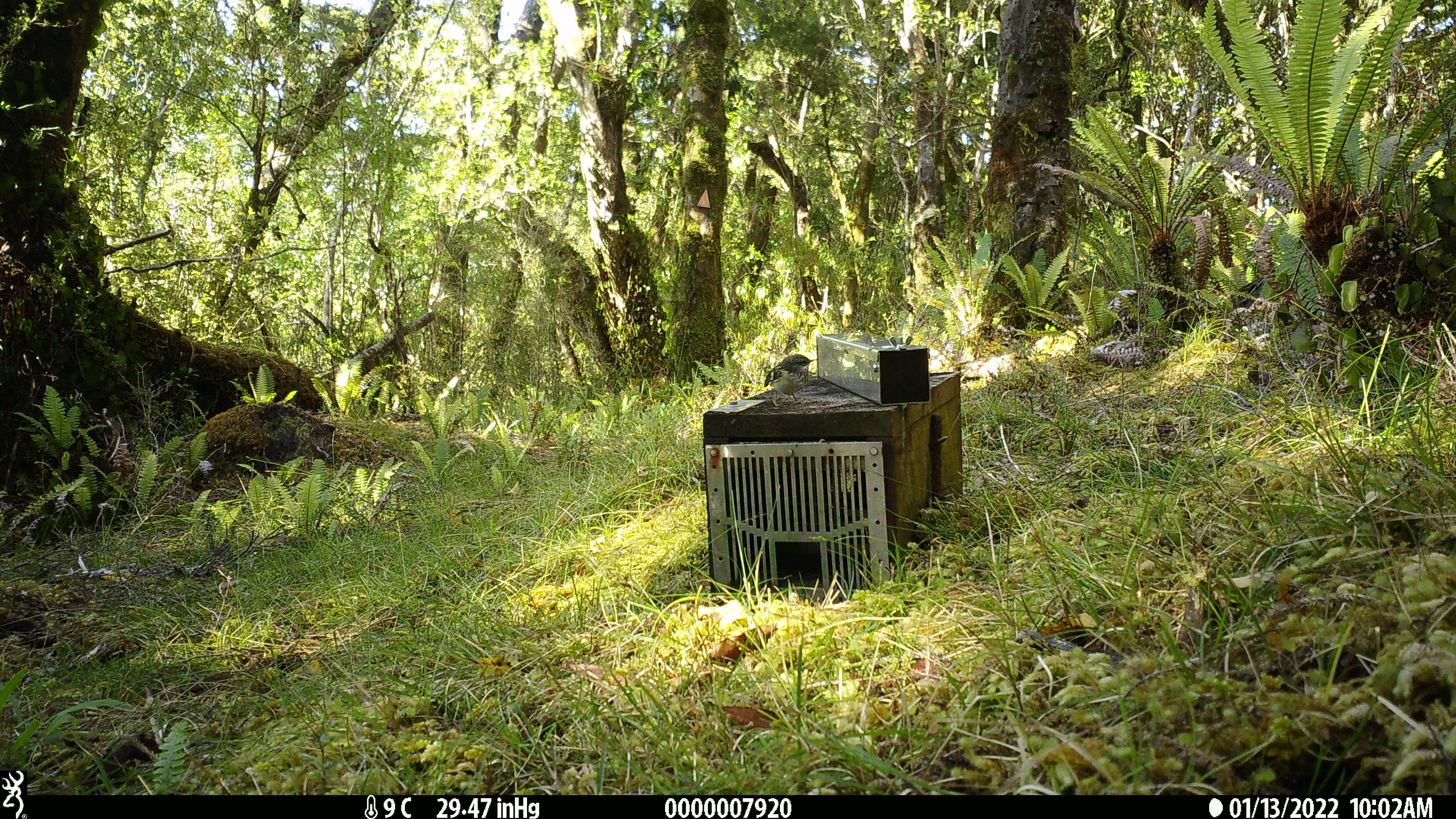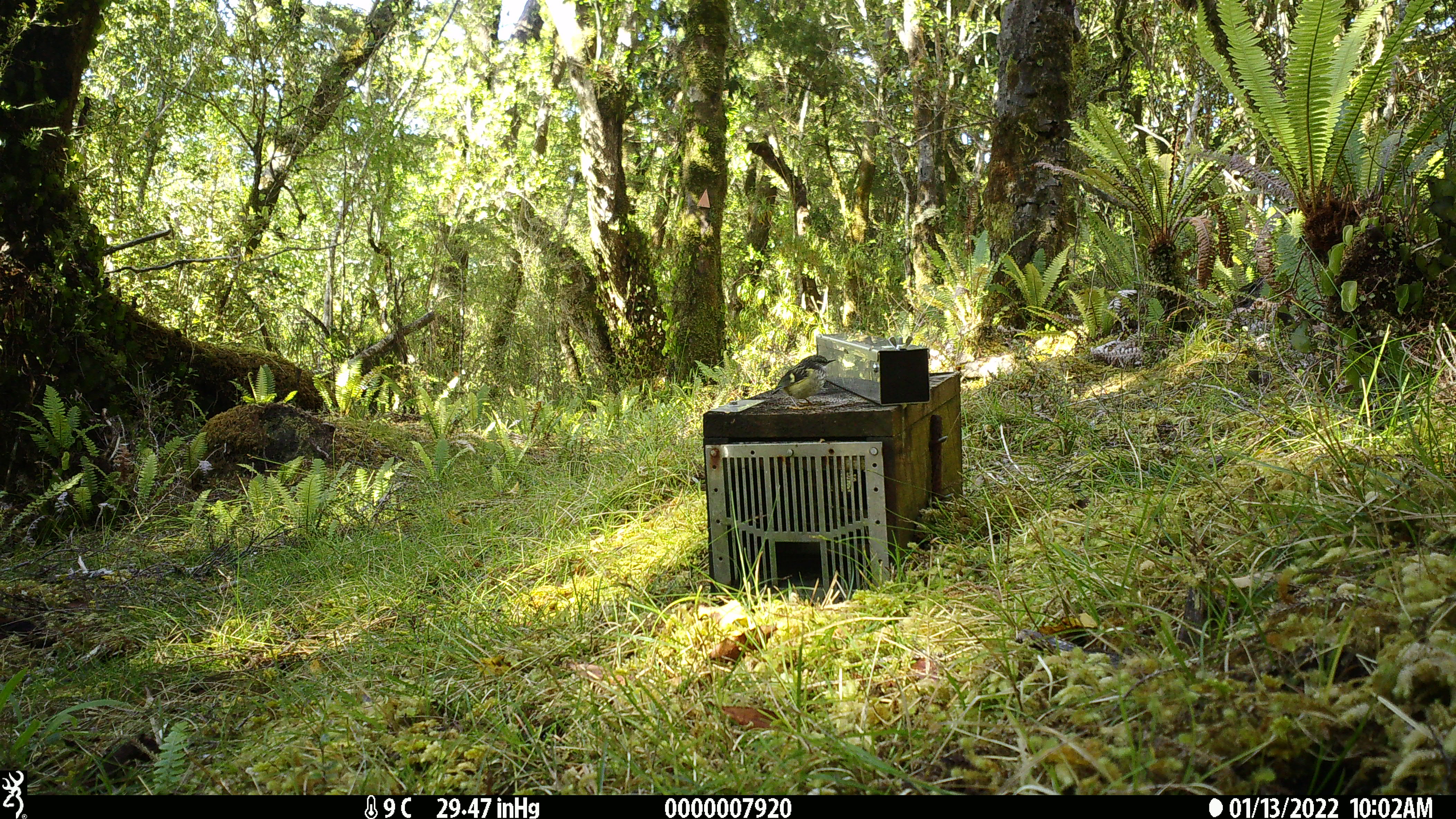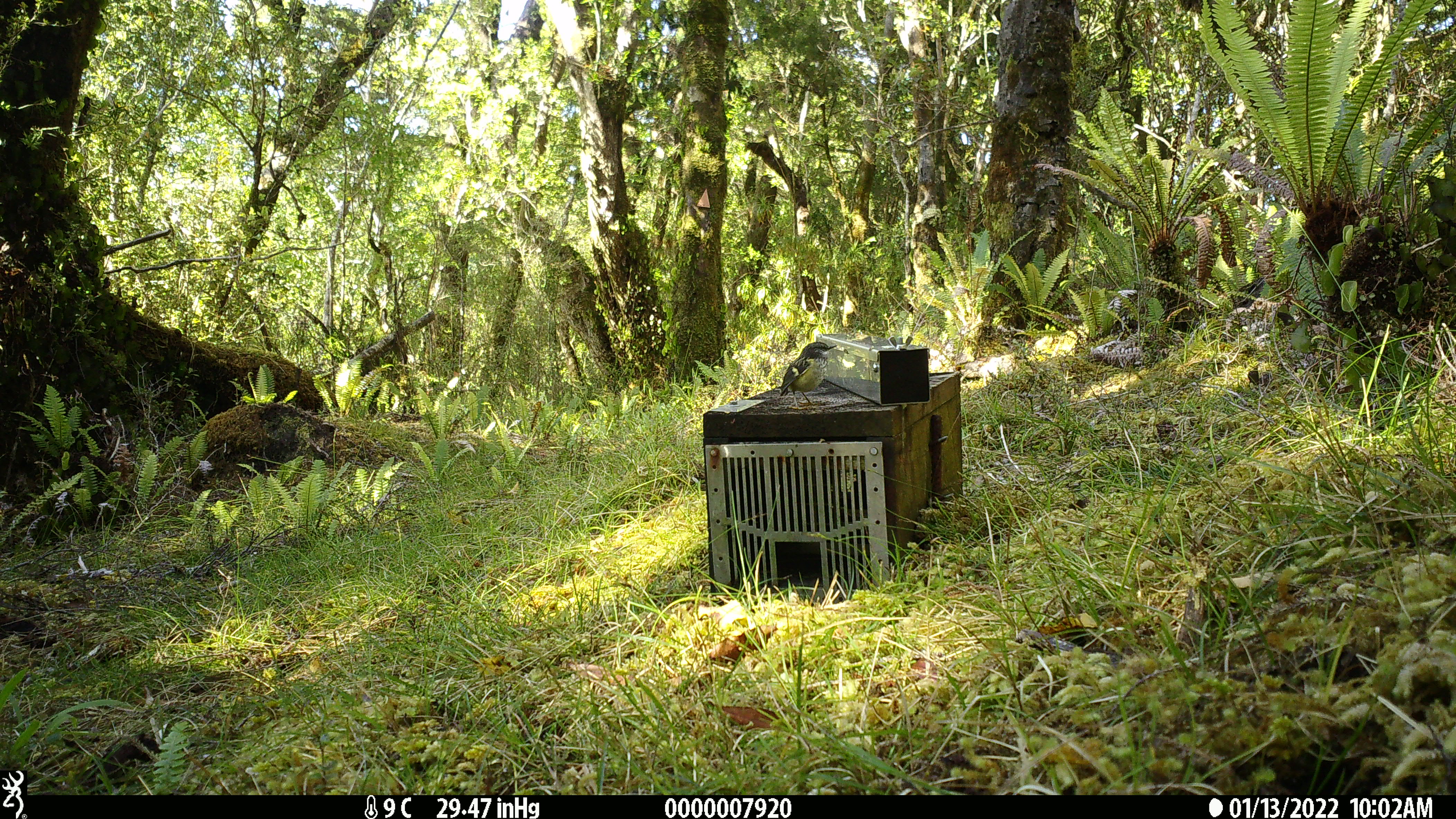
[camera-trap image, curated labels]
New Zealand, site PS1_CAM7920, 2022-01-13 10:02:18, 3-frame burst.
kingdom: Animalia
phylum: Chordata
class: Aves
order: Passeriformes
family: Acanthisittidae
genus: Acanthisitta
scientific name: Acanthisitta chloris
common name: rifleman